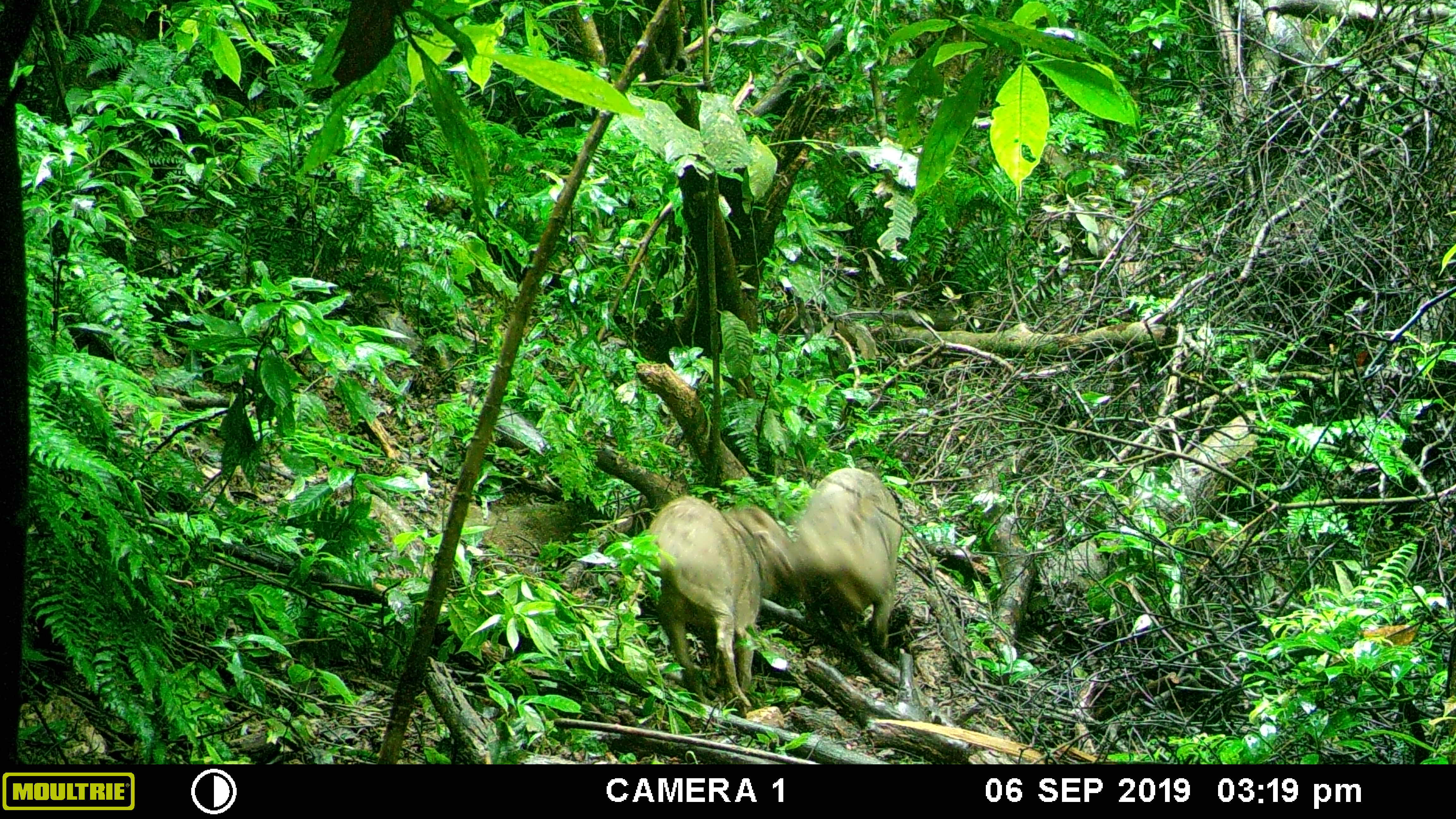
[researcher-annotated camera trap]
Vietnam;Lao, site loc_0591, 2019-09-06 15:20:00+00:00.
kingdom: Animalia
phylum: Chordata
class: Mammalia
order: Artiodactyla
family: Suidae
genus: Sus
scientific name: Sus scrofa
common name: eurasian wild pig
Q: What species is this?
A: Eurasian wild pig (Sus scrofa).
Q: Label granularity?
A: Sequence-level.